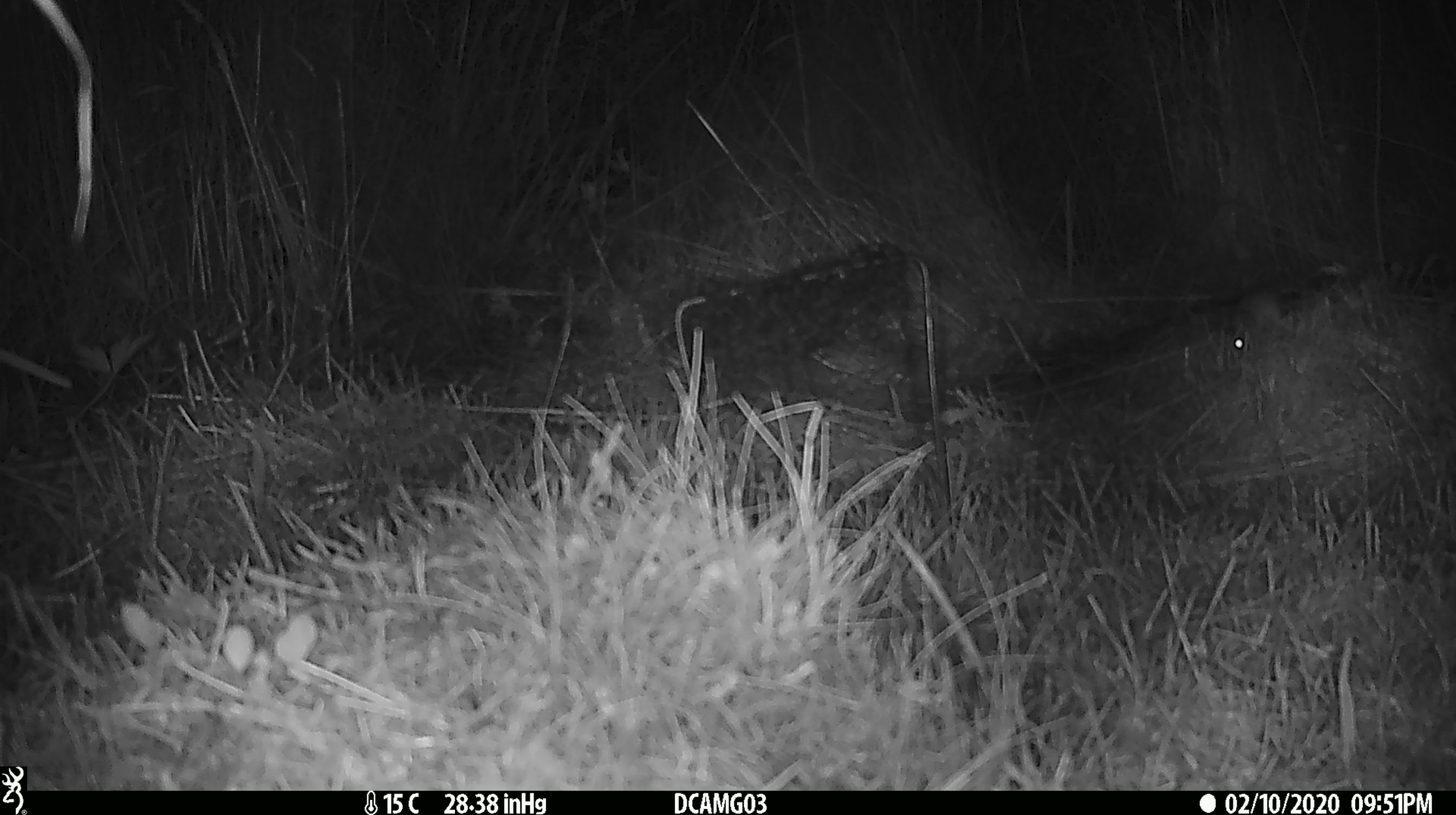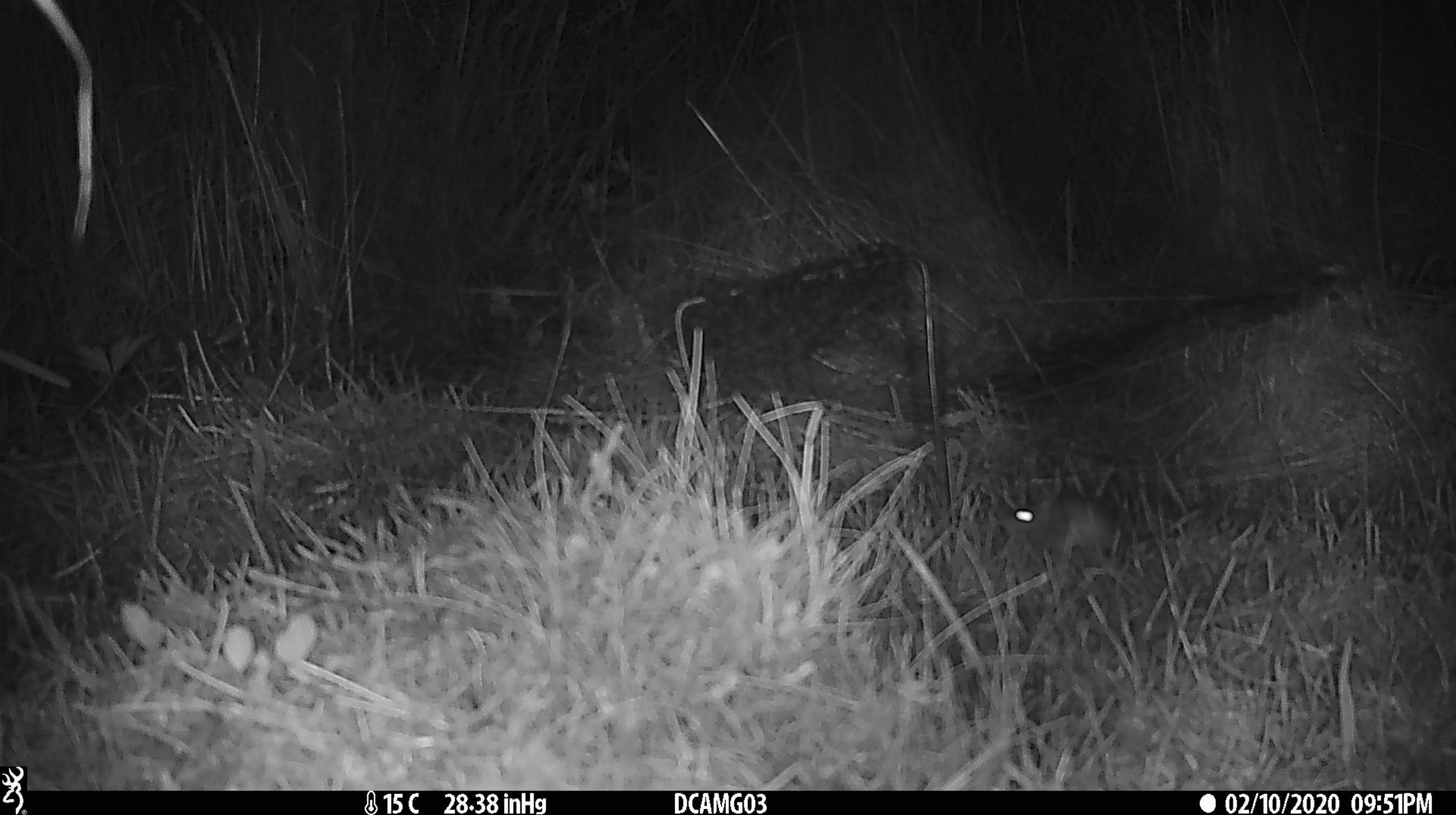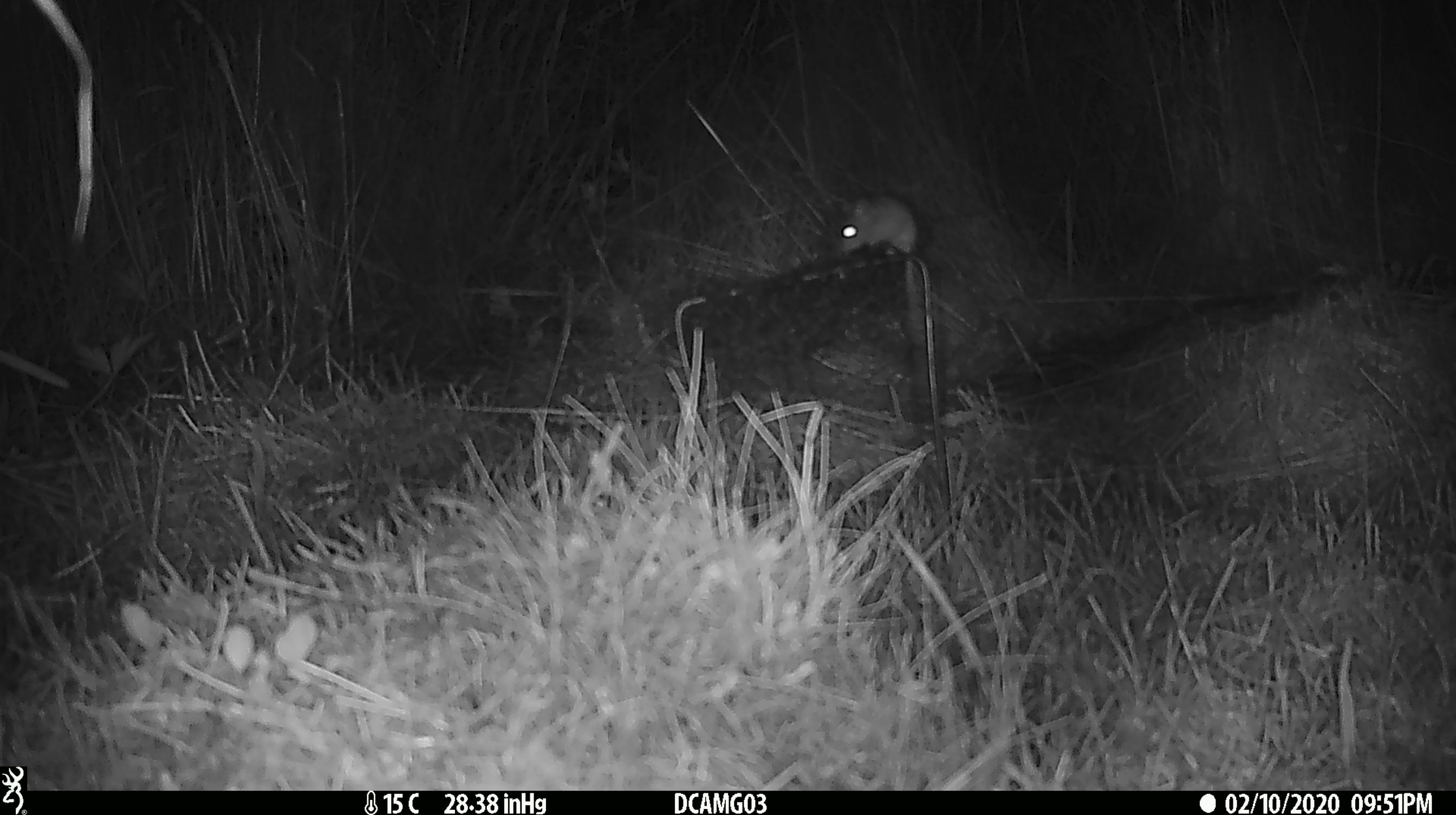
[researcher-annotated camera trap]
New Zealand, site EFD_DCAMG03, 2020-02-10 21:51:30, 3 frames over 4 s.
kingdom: Animalia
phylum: Chordata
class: Mammalia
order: Rodentia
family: Muridae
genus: Mus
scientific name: Mus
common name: mouse